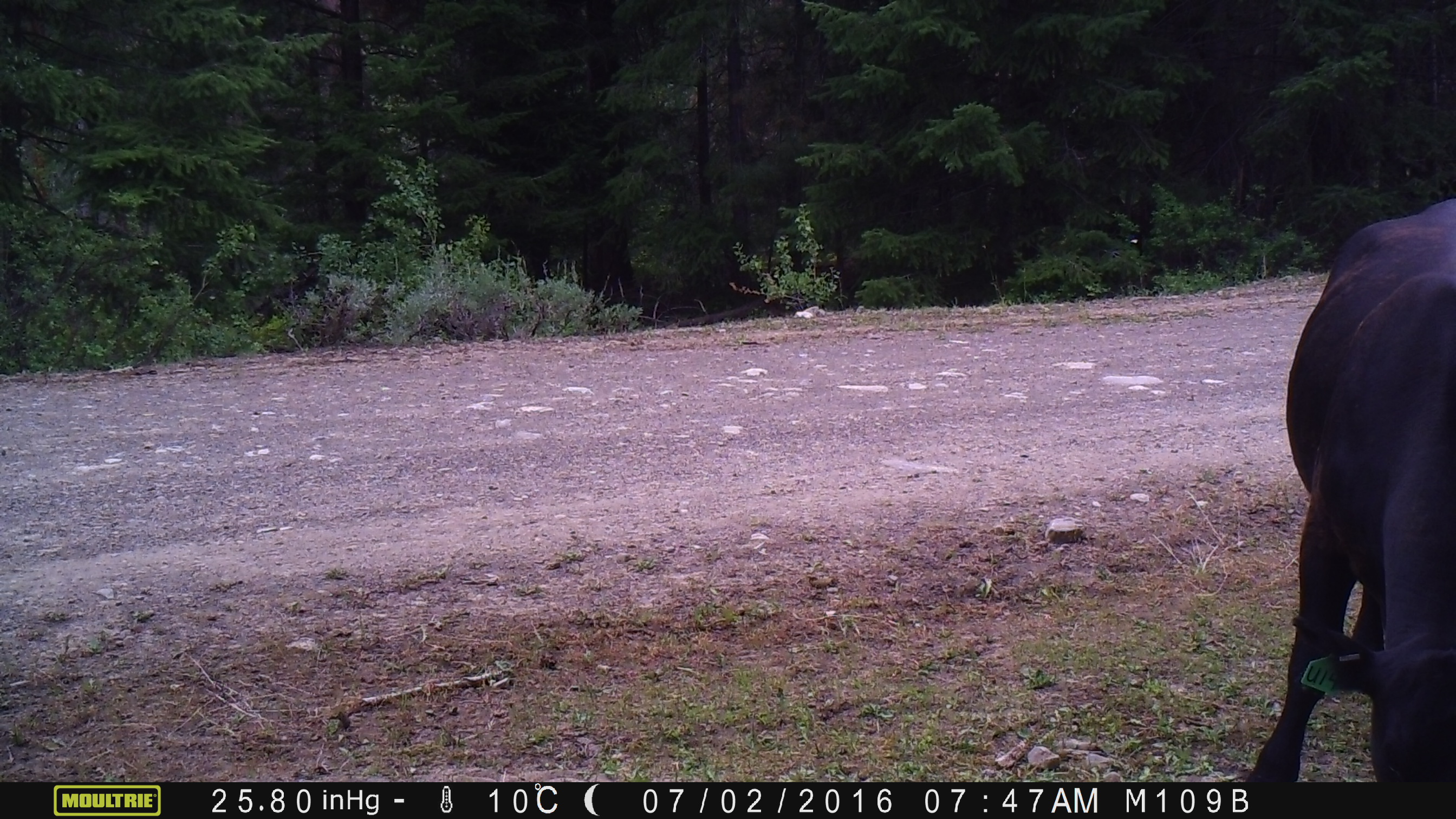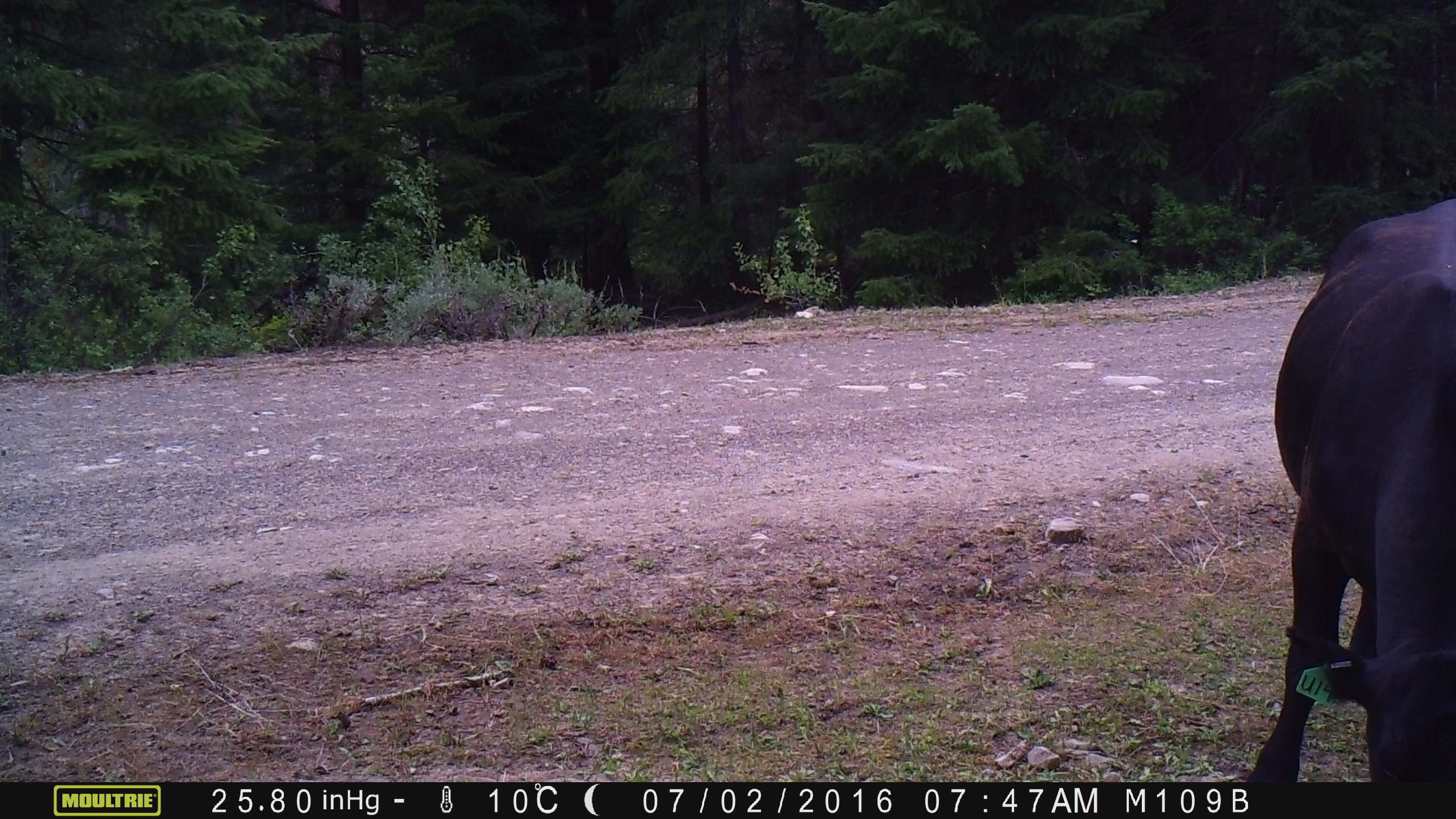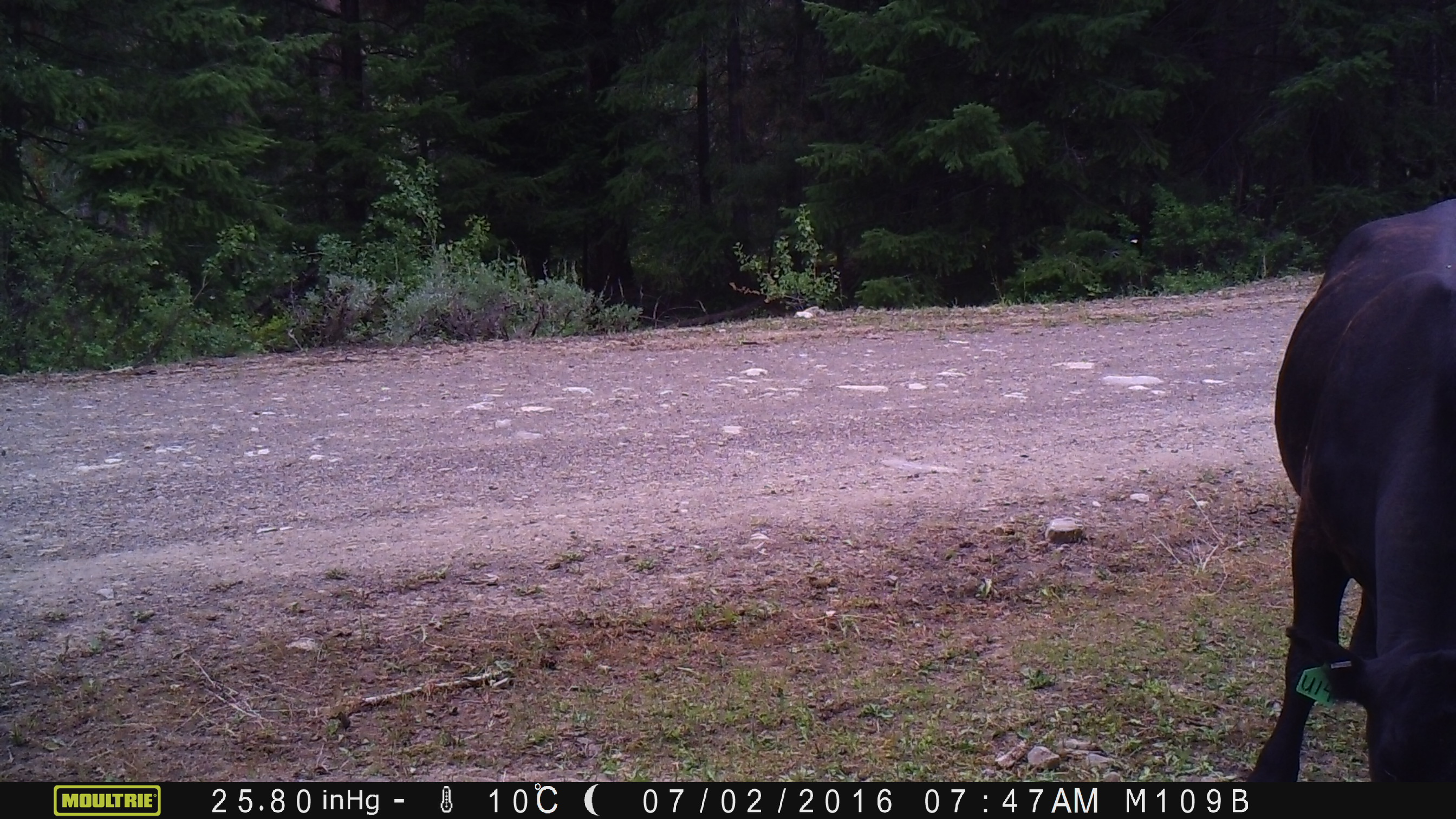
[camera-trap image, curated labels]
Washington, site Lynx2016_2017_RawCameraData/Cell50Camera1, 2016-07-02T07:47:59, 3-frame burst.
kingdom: Animalia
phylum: Chordata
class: Mammalia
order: Artiodactyla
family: Bovidae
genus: Bos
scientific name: Bos taurus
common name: domestic cattle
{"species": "domestic cattle (Bos taurus)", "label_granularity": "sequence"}